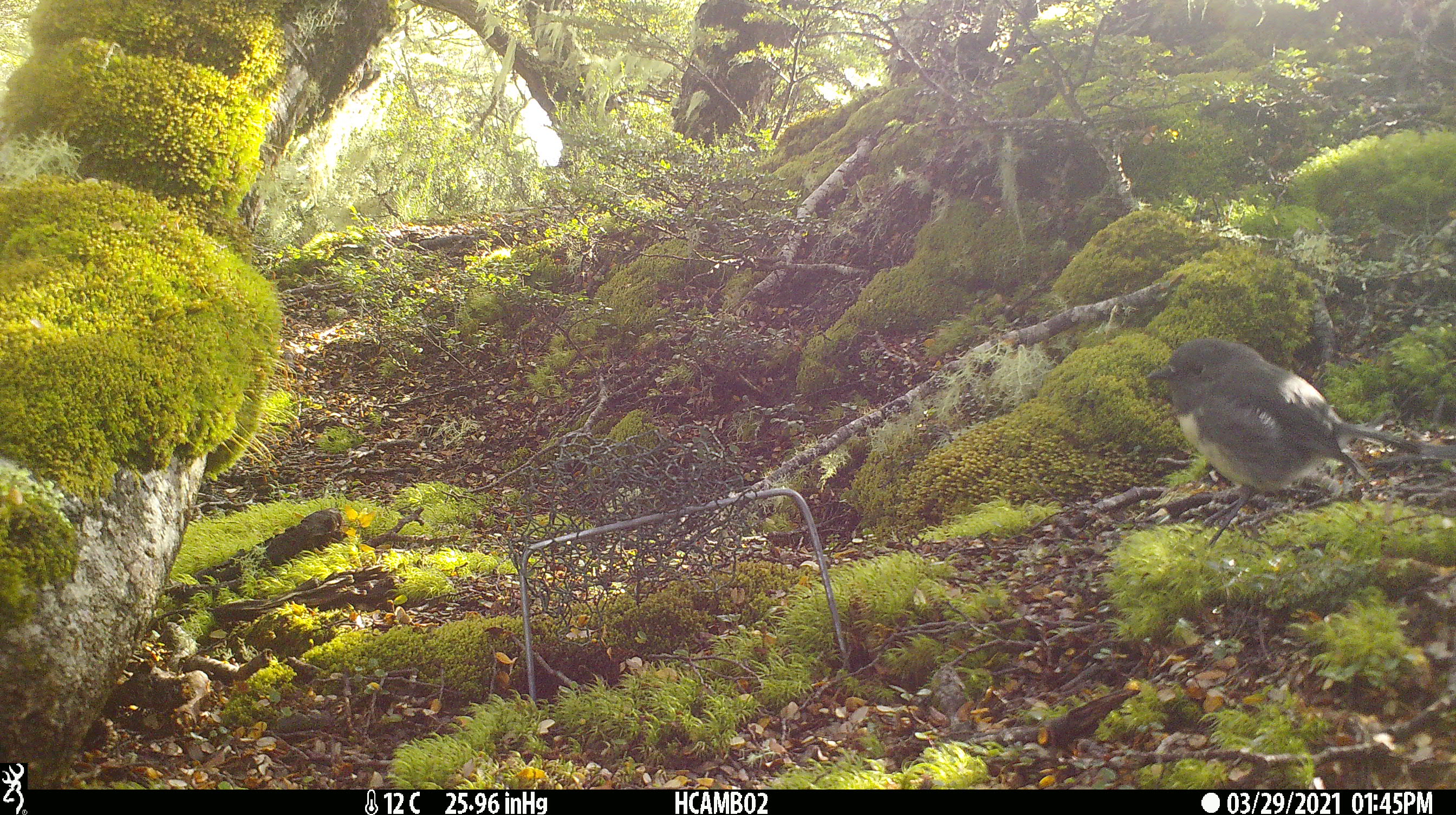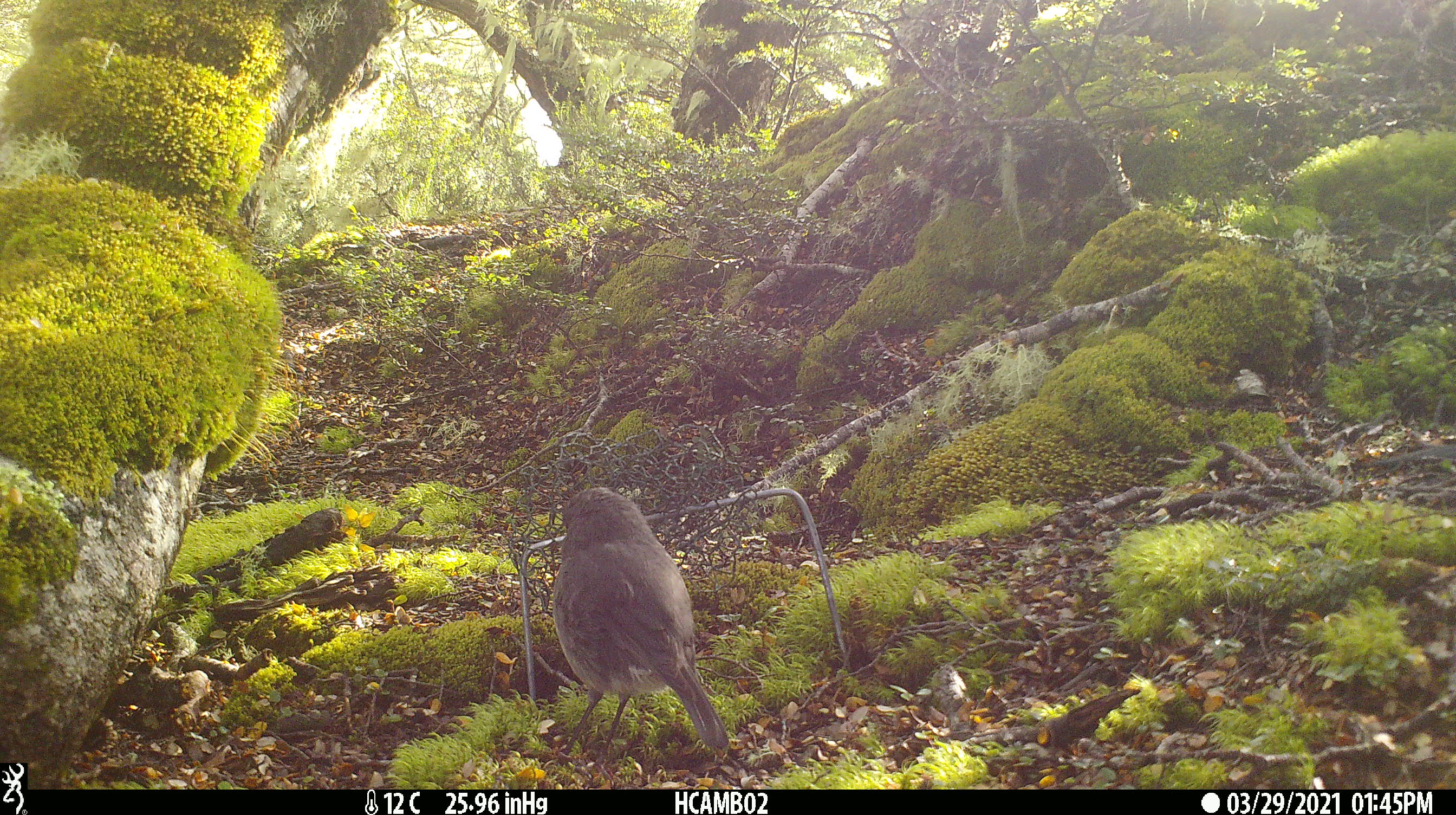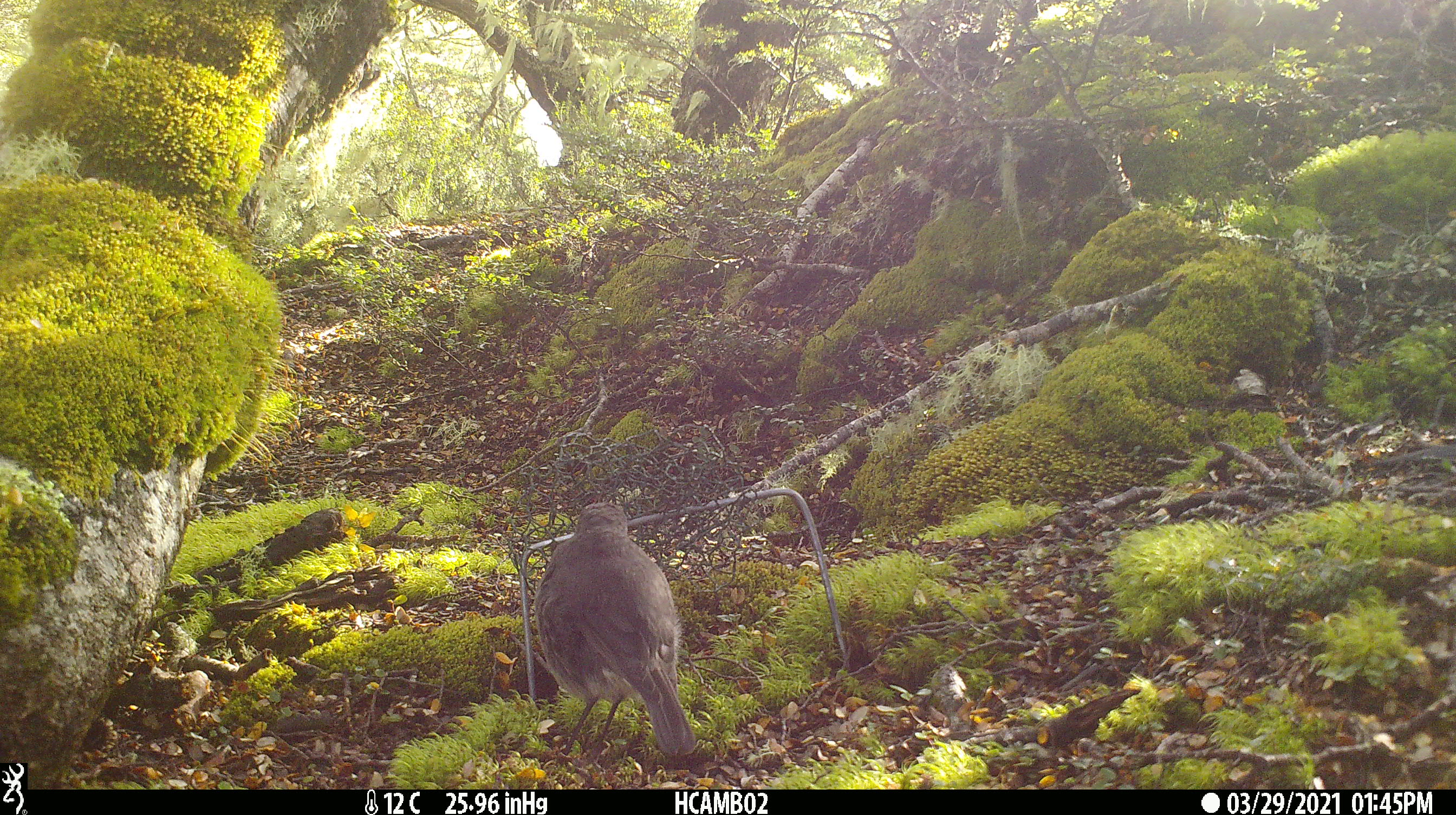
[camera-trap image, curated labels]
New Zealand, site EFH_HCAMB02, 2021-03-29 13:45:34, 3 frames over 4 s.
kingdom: Animalia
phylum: Chordata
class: Aves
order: Passeriformes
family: Petroicidae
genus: Petroica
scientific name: Petroica australis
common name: new zealand robin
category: robin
Robin (new zealand robin) (Petroica australis).